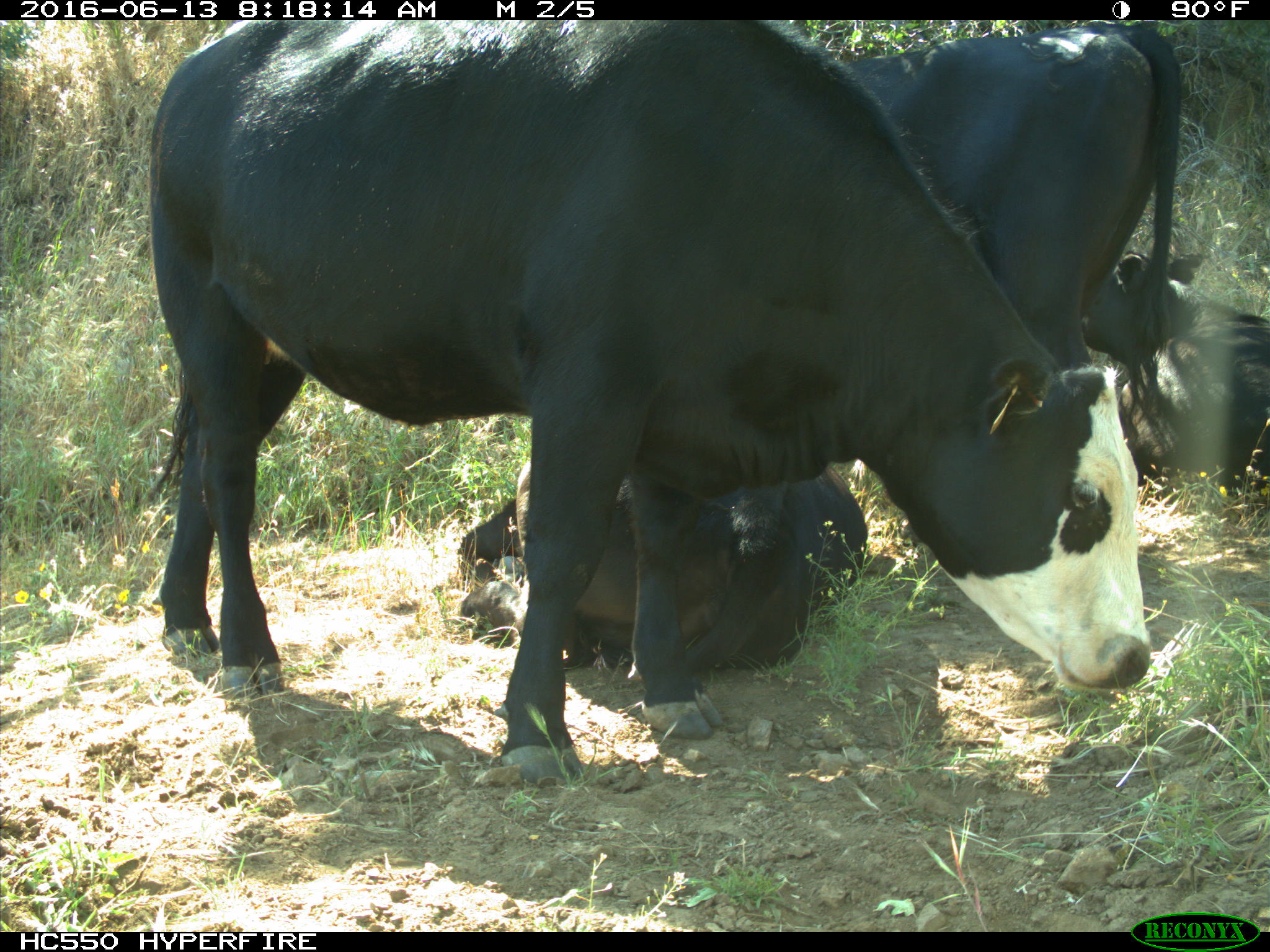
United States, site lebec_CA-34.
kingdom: Animalia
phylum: Chordata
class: Mammalia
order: Artiodactyla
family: Bovidae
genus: Bos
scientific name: Bos taurus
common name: domestic cow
Bos taurus (domestic cow).